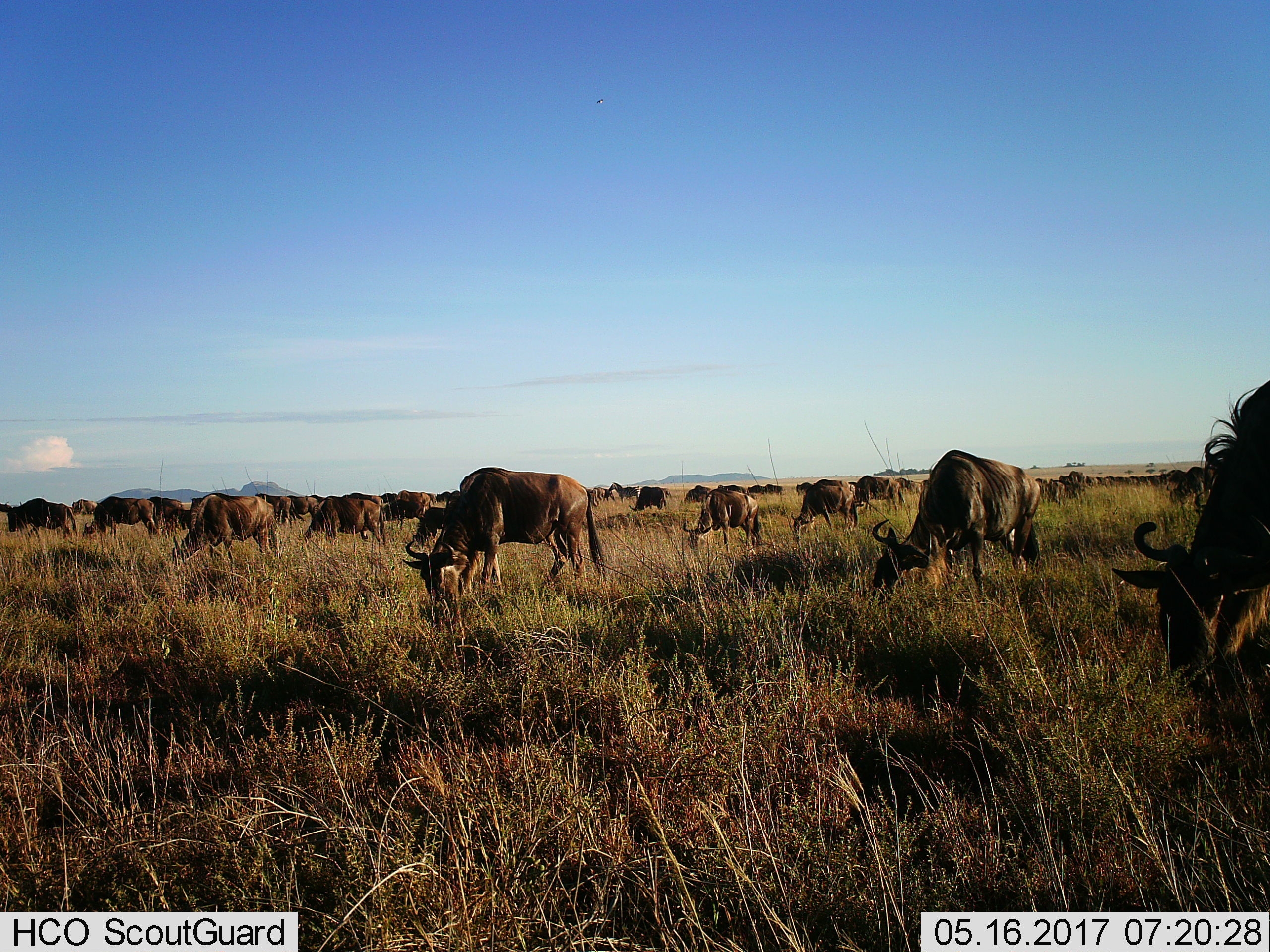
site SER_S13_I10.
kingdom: Animalia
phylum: Chordata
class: Mammalia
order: Artiodactyla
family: Bovidae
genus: Connochaetes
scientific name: Connochaetes taurinus taurinus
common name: blue wildebeest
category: wildebeestblue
Wildebeestblue (blue wildebeest) (Connochaetes taurinus taurinus), count 11-50. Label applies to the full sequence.